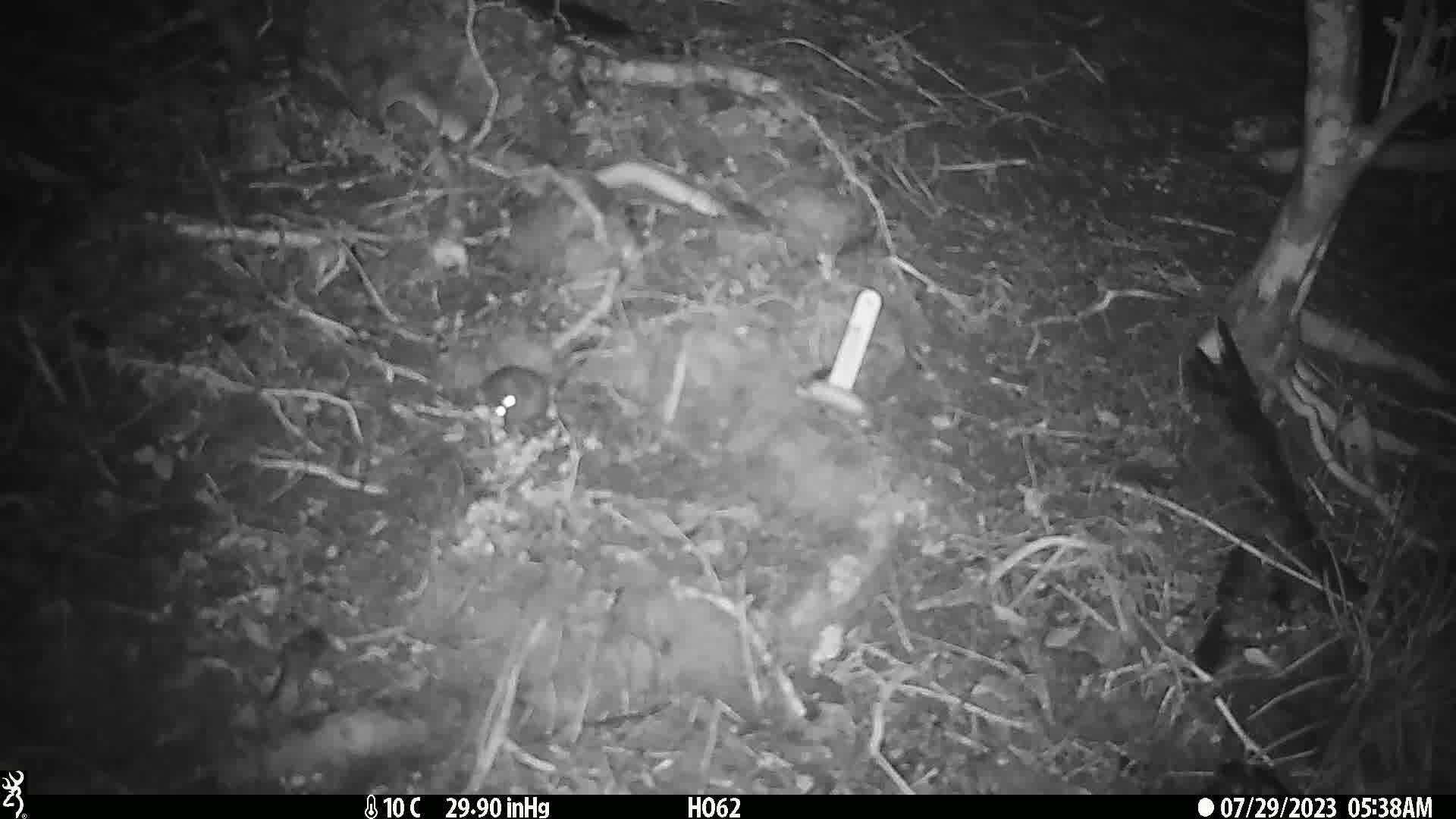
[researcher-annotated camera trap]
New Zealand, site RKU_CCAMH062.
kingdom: Animalia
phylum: Chordata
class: Mammalia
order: Rodentia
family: Muridae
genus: Rattus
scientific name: Rattus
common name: rat